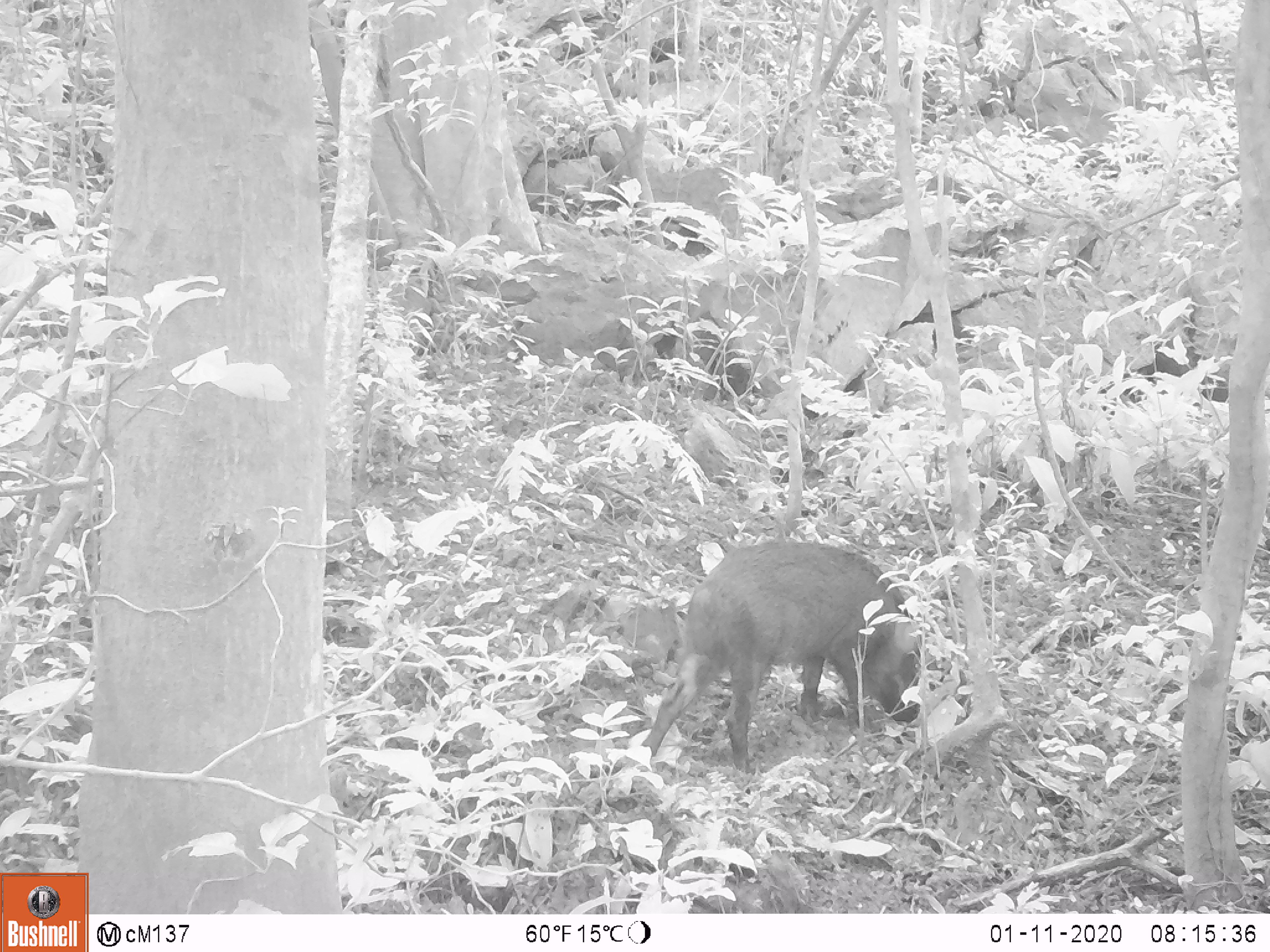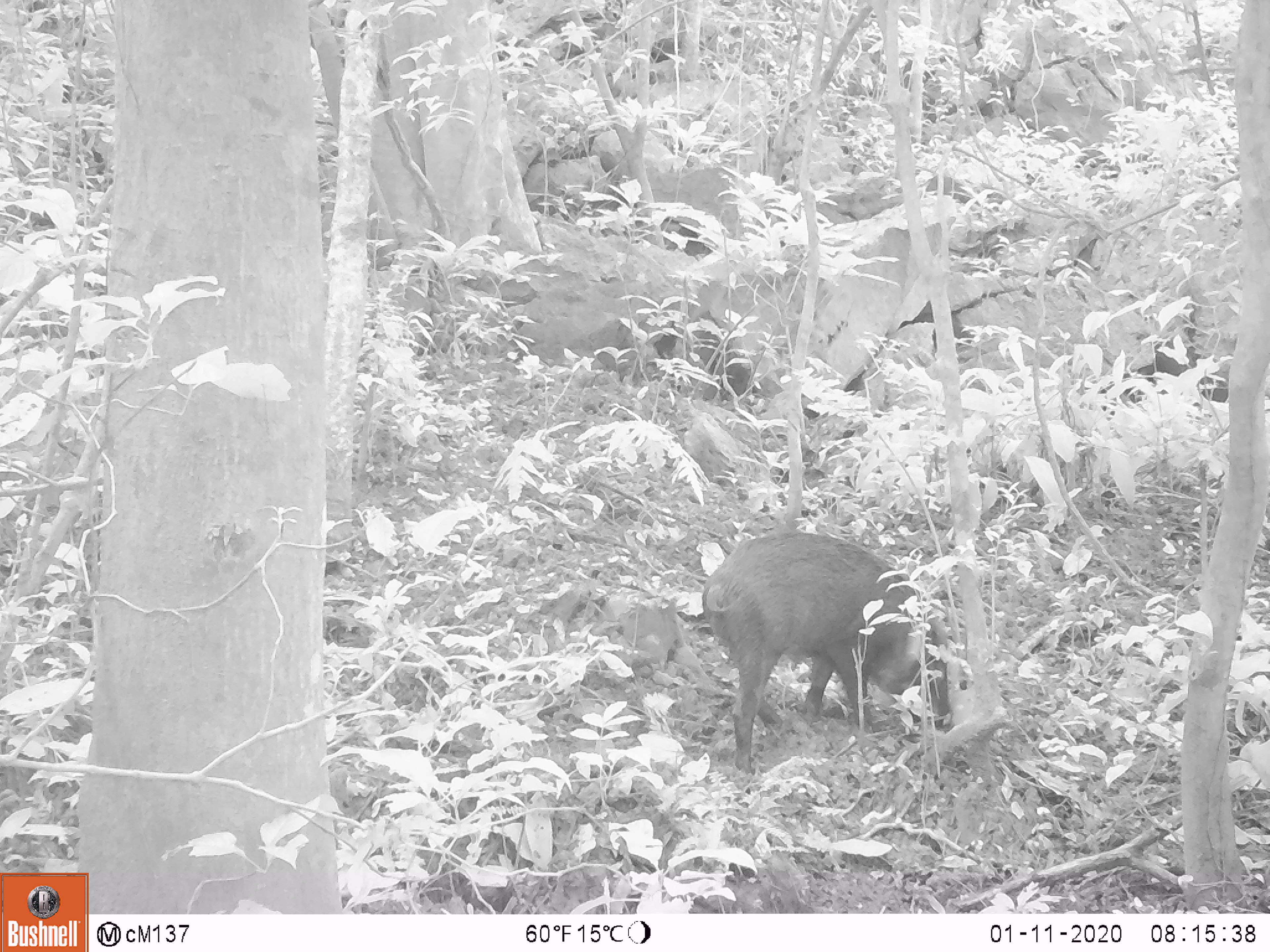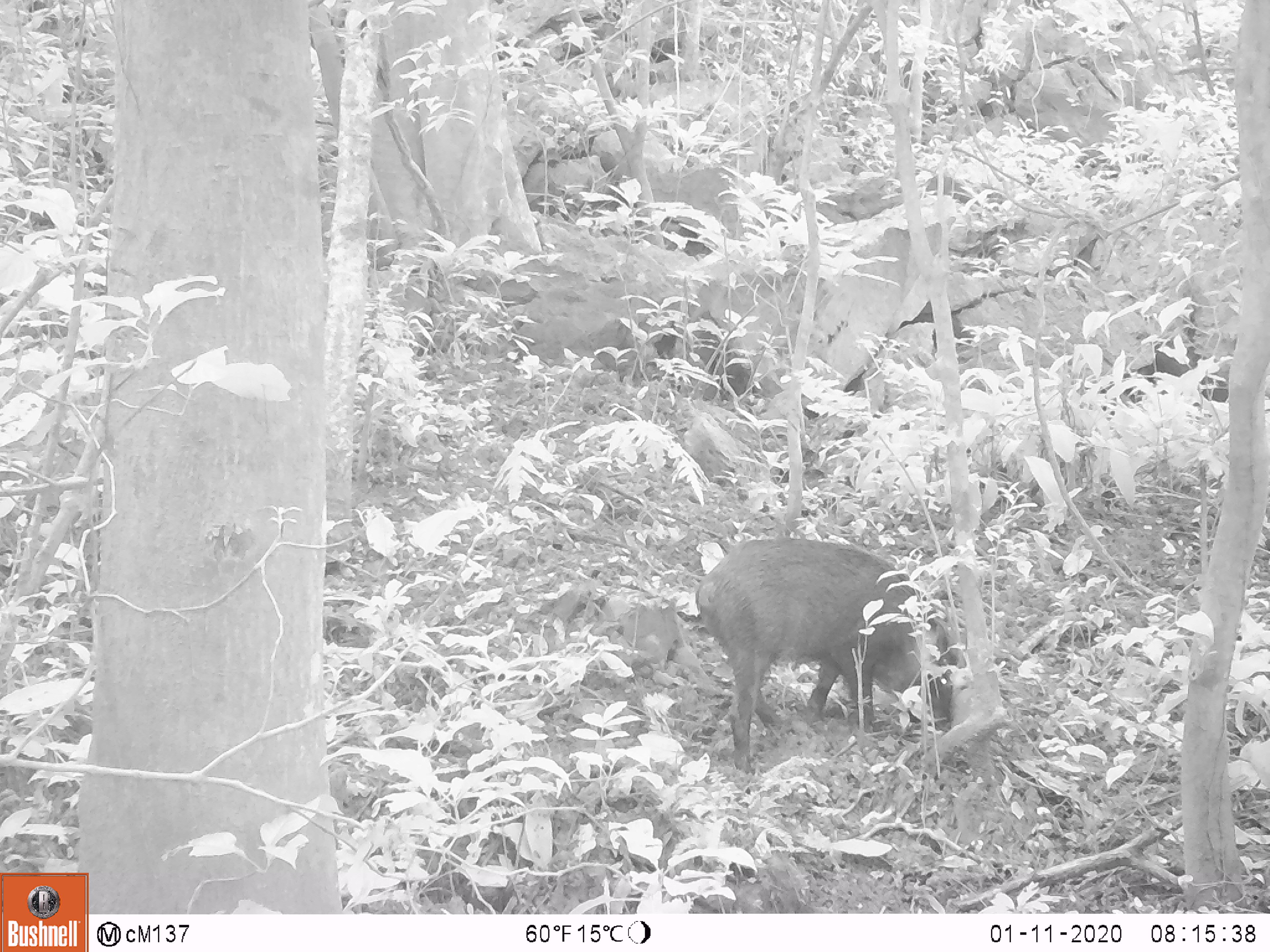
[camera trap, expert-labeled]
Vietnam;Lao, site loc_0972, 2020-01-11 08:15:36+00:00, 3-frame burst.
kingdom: Animalia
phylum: Chordata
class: Mammalia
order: Artiodactyla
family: Suidae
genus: Sus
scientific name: Sus scrofa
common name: eurasian wild pig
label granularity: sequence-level